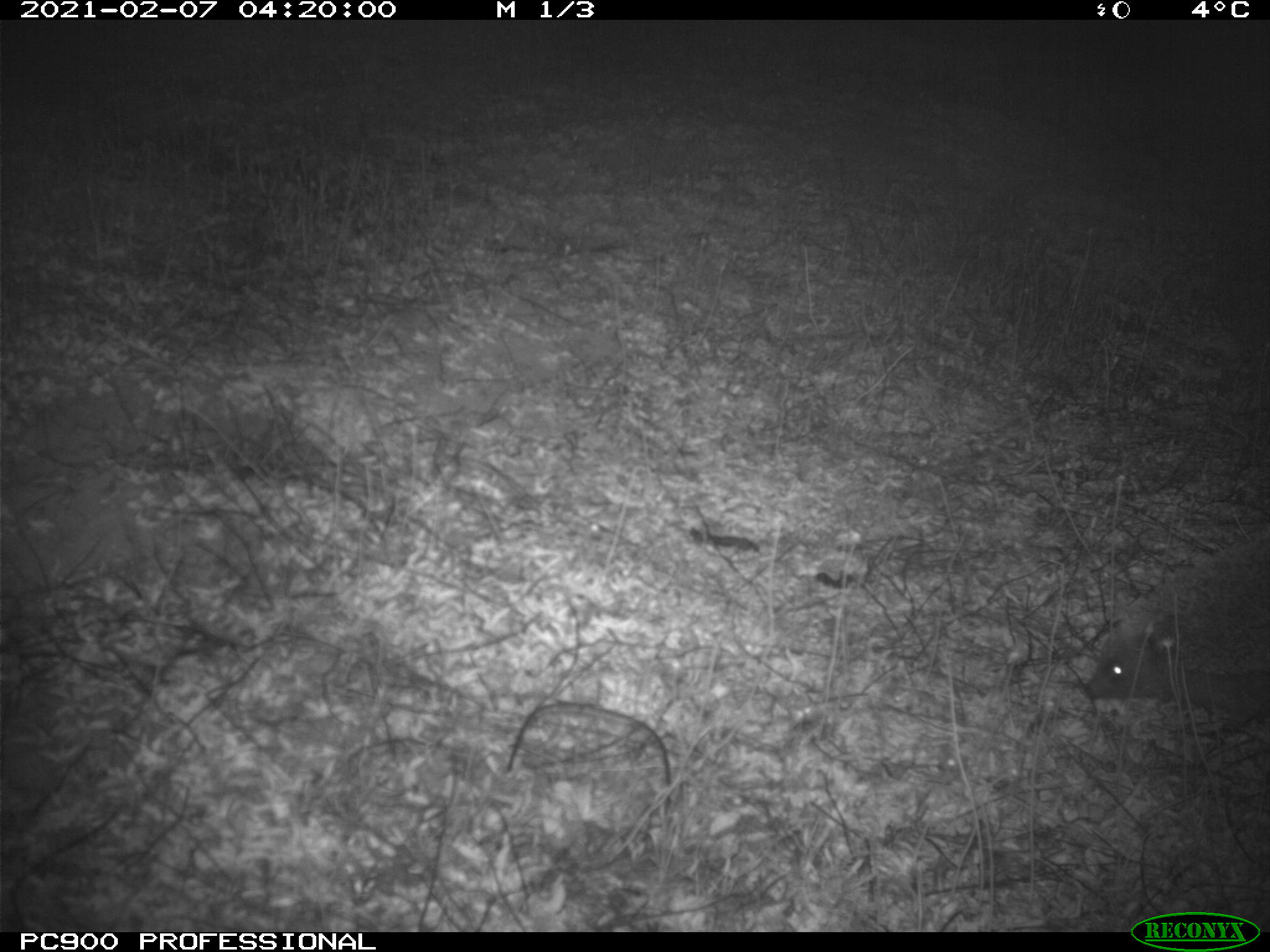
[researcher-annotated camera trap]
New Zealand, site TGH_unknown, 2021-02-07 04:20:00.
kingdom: Animalia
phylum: Chordata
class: Mammalia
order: Eulipotyphla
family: Erinaceidae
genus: Erinaceus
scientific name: Erinaceus europaeus europaeus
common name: european hedgehog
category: hedgehog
Hedgehog (european hedgehog) (Erinaceus europaeus europaeus).